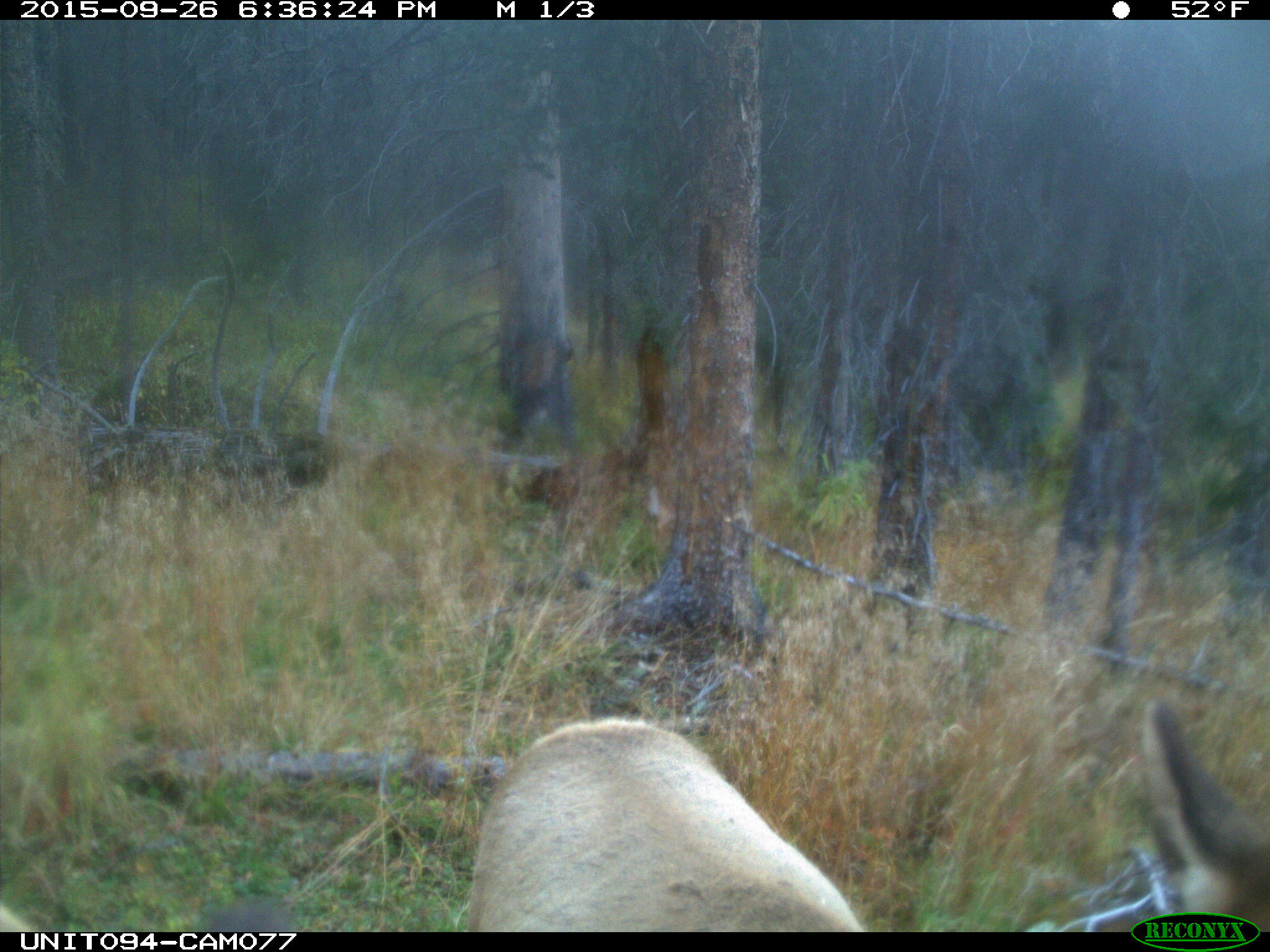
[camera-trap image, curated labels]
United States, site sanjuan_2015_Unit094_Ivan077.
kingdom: Animalia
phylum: Chordata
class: Mammalia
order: Artiodactyla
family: Cervidae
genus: Cervus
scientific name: Cervus elaphus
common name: red deer